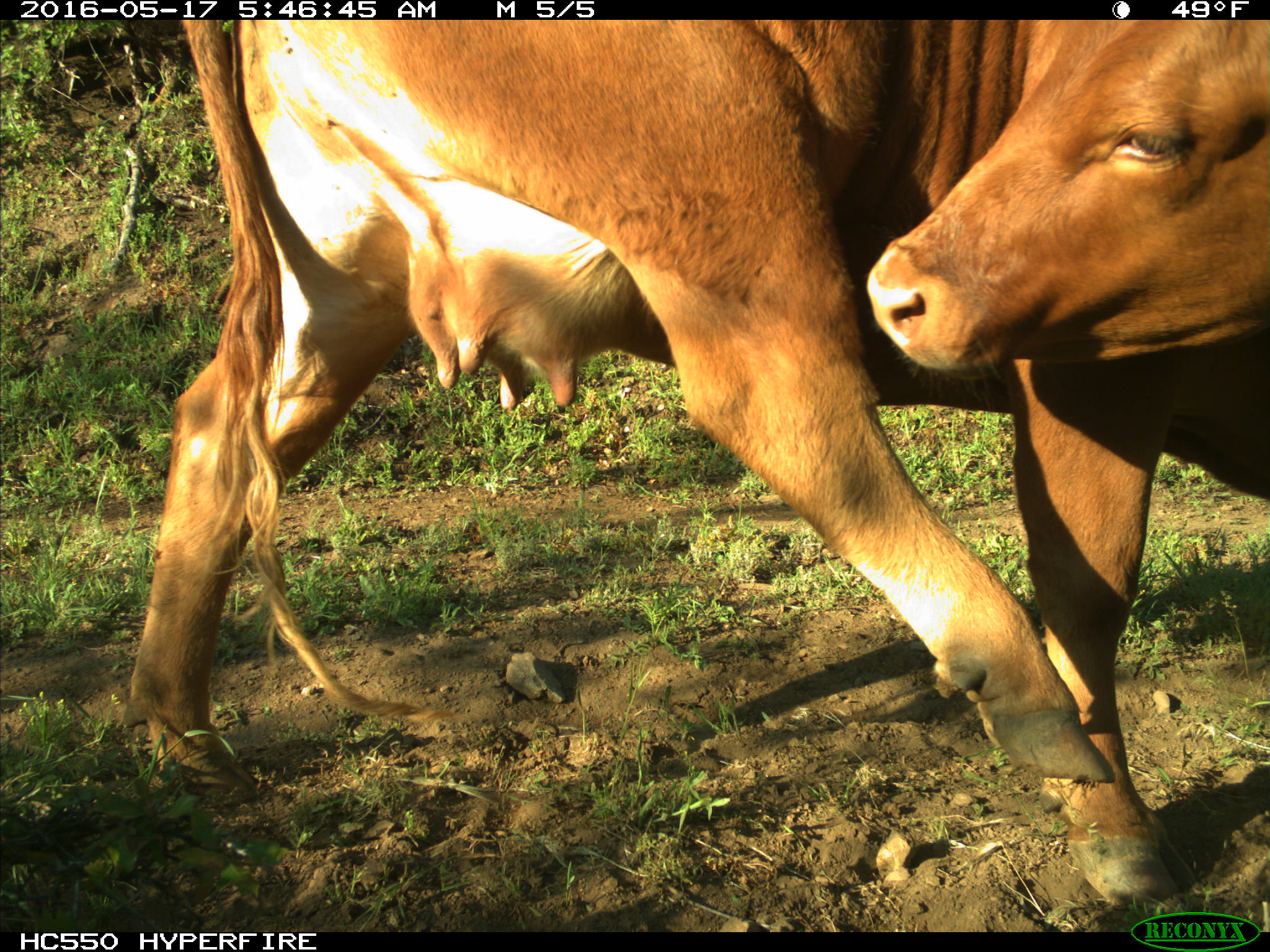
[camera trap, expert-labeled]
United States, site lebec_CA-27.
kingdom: Animalia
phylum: Chordata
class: Mammalia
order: Artiodactyla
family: Bovidae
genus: Bos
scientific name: Bos taurus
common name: domestic cow